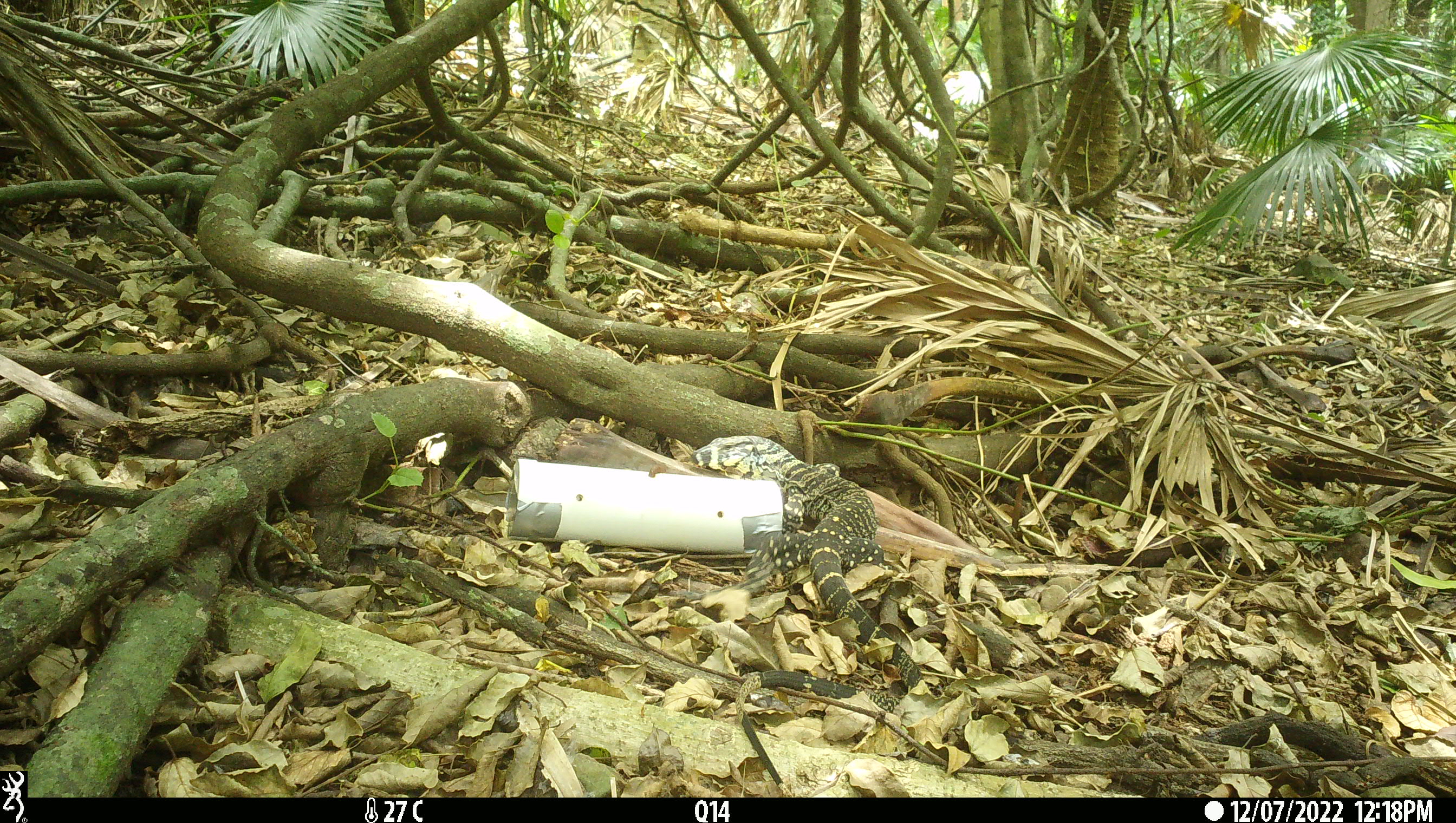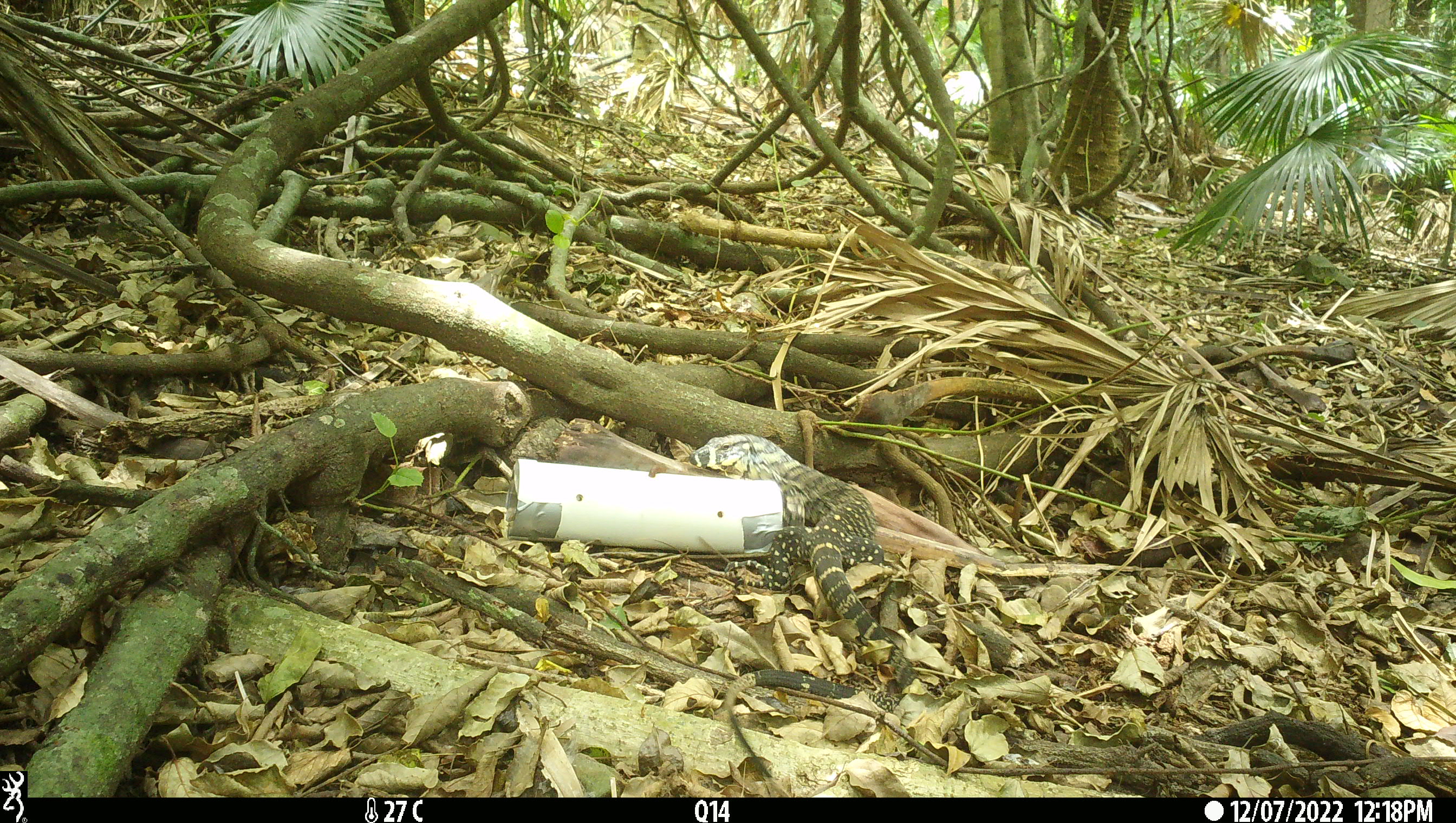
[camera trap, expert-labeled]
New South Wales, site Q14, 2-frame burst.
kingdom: Animalia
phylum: Chordata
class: Reptilia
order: Squamata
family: Varanidae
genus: Varanus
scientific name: Varanus varius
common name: lace monitor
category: goanna